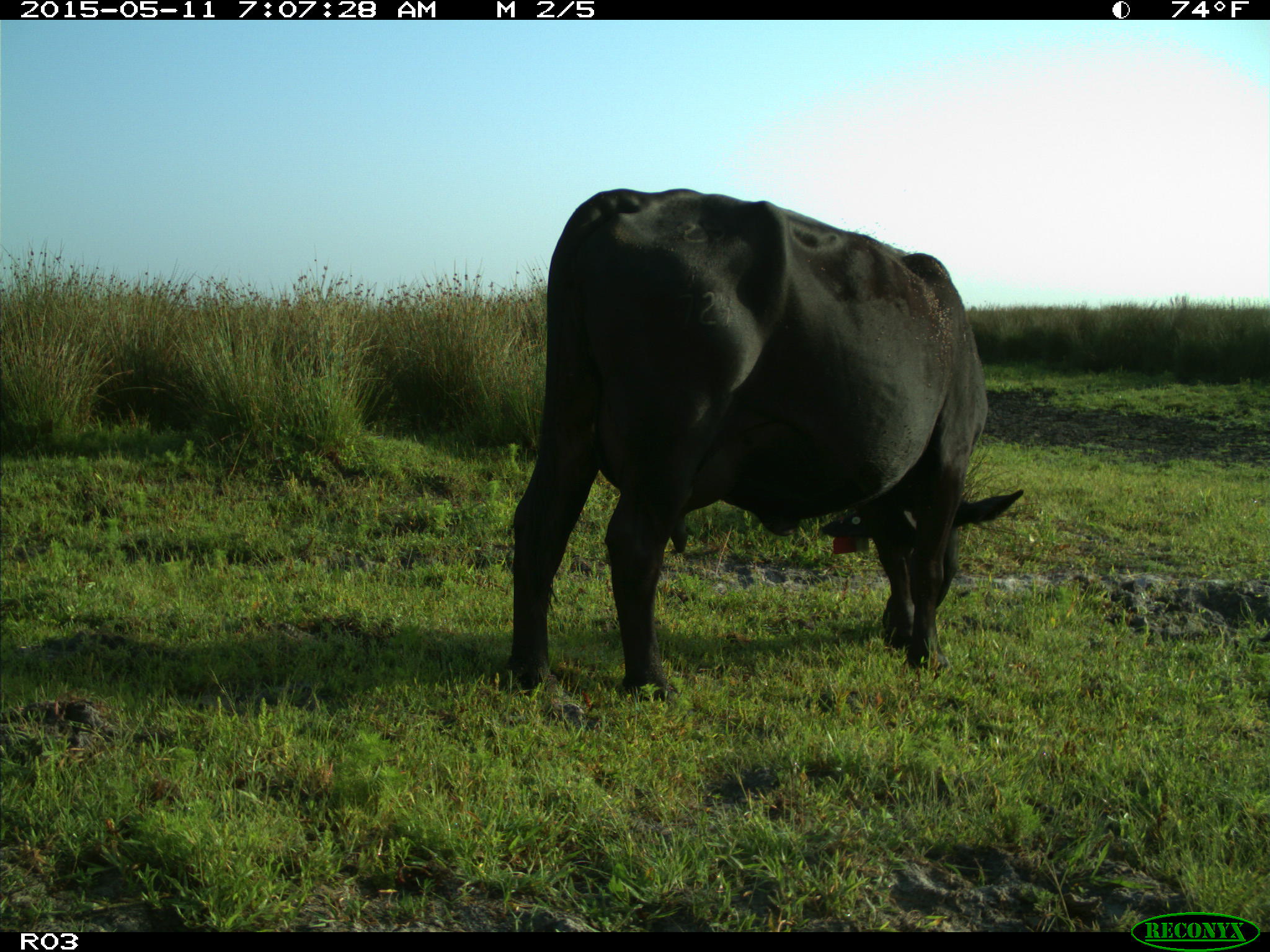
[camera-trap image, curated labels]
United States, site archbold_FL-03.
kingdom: Animalia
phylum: Chordata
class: Mammalia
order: Artiodactyla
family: Bovidae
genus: Bos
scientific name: Bos taurus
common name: domestic cow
Bos taurus (domestic cow).